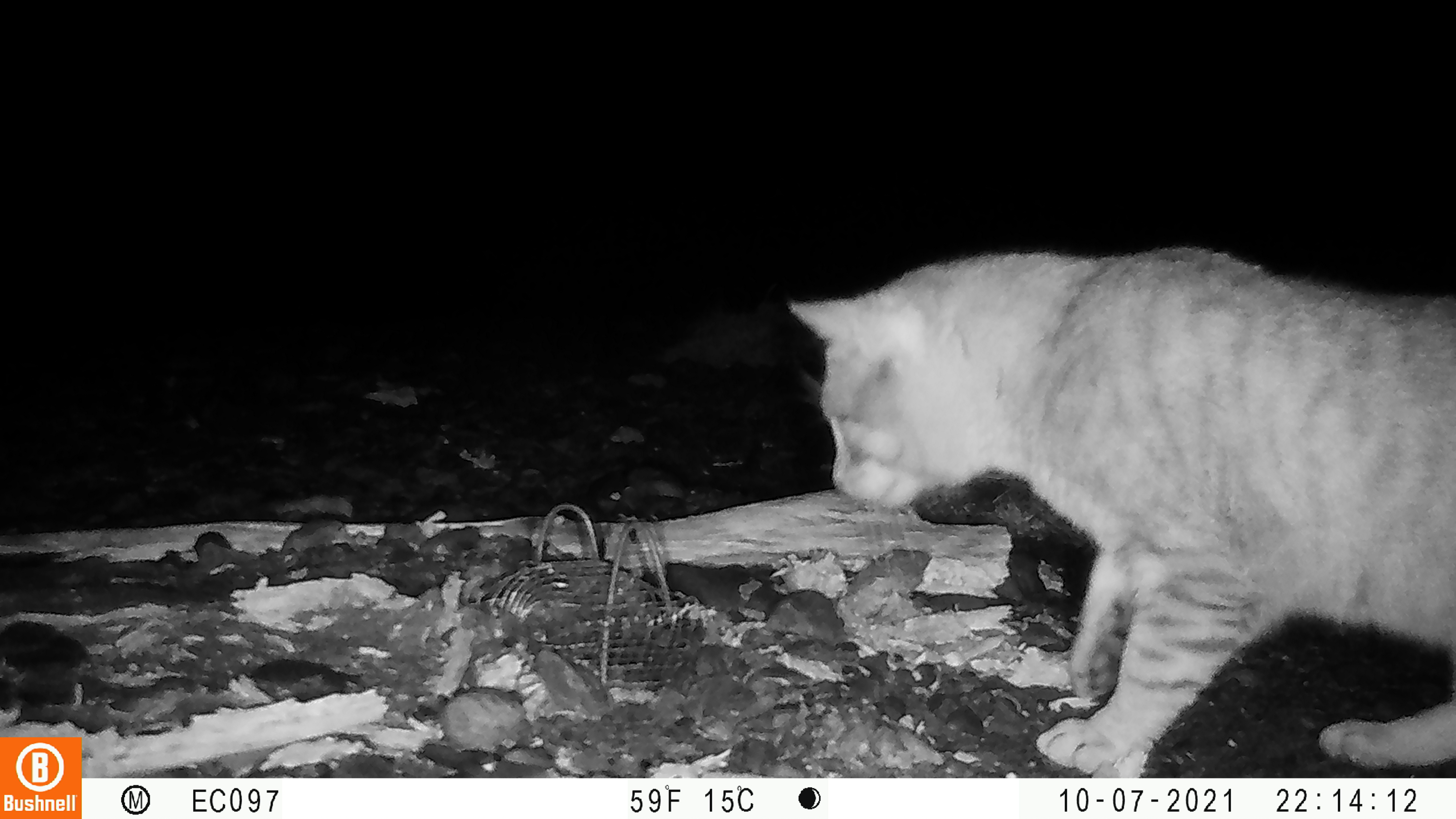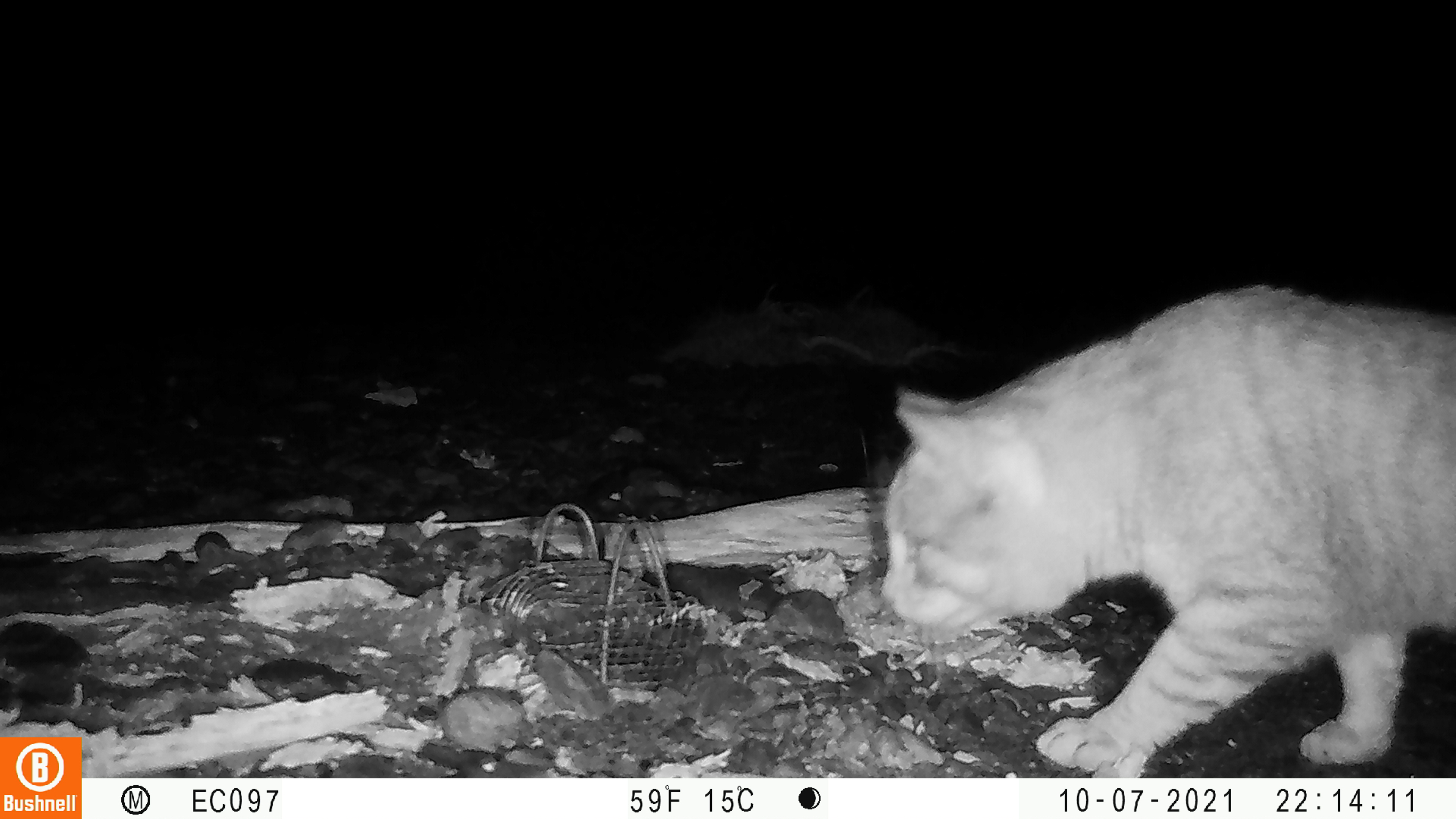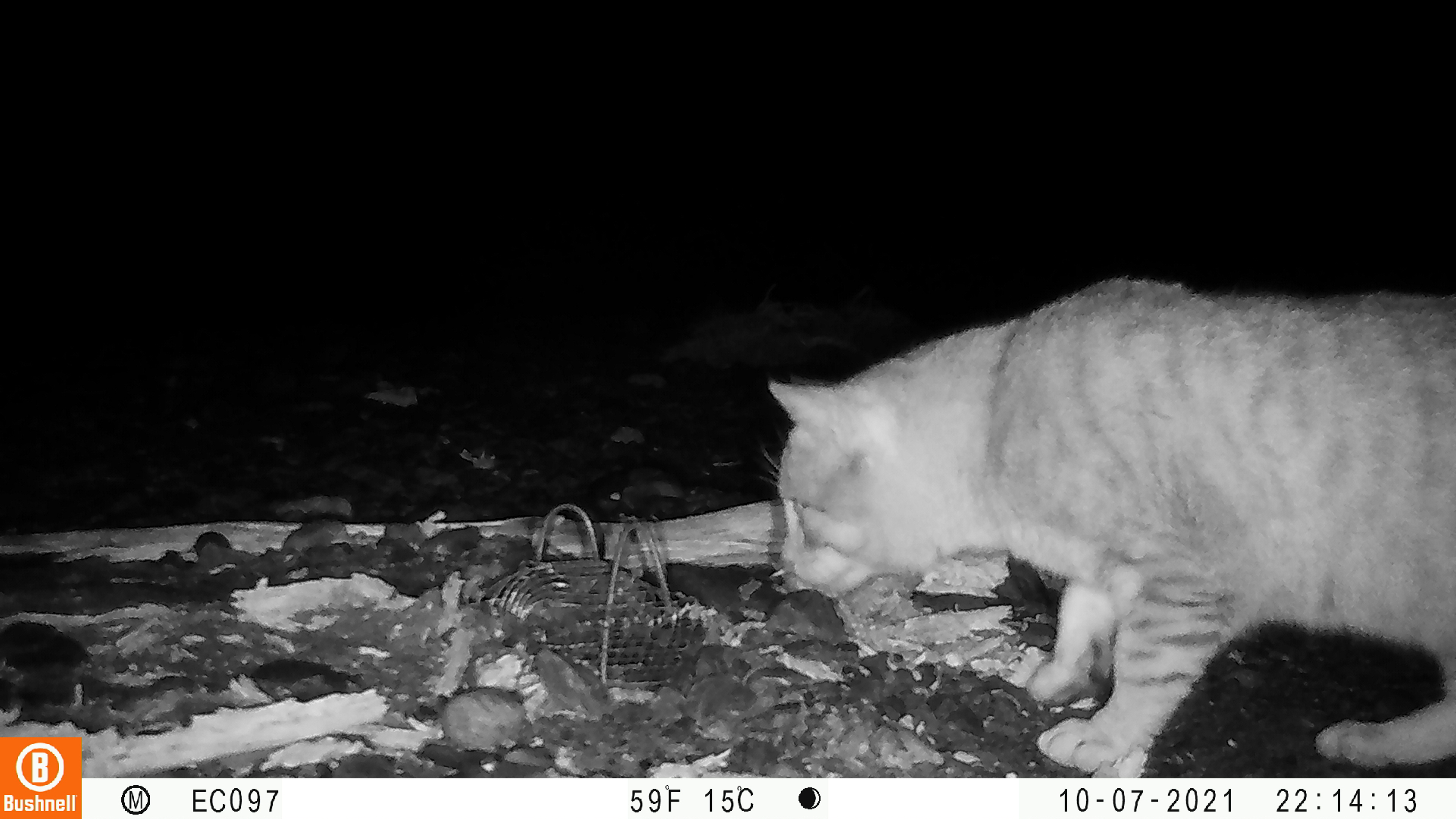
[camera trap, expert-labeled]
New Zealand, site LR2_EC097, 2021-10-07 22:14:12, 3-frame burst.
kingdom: Animalia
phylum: Chordata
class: Mammalia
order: Carnivora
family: Felidae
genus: Felis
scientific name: Felis catus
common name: domestic cat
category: cat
Cat (domestic cat) (Felis catus).